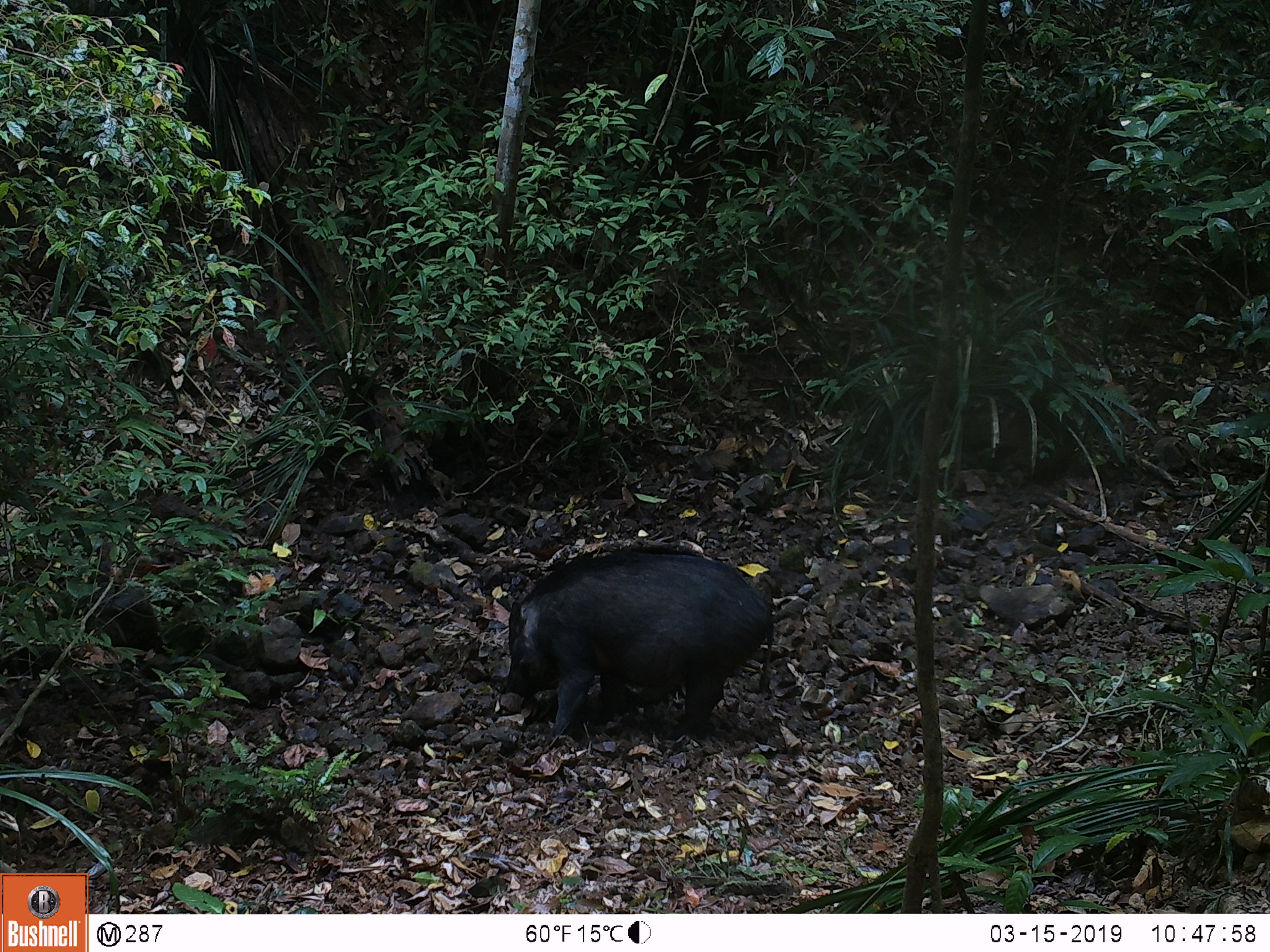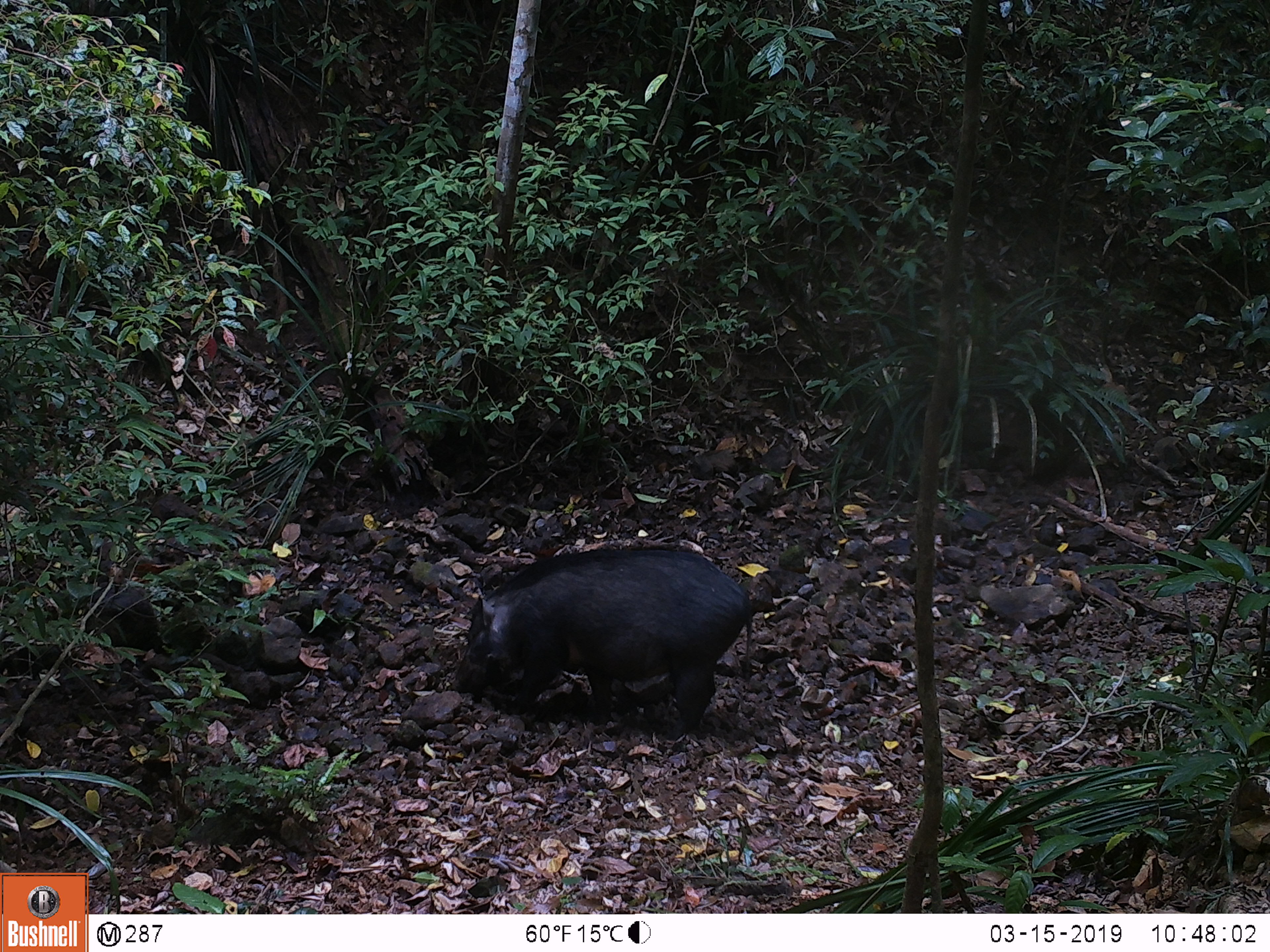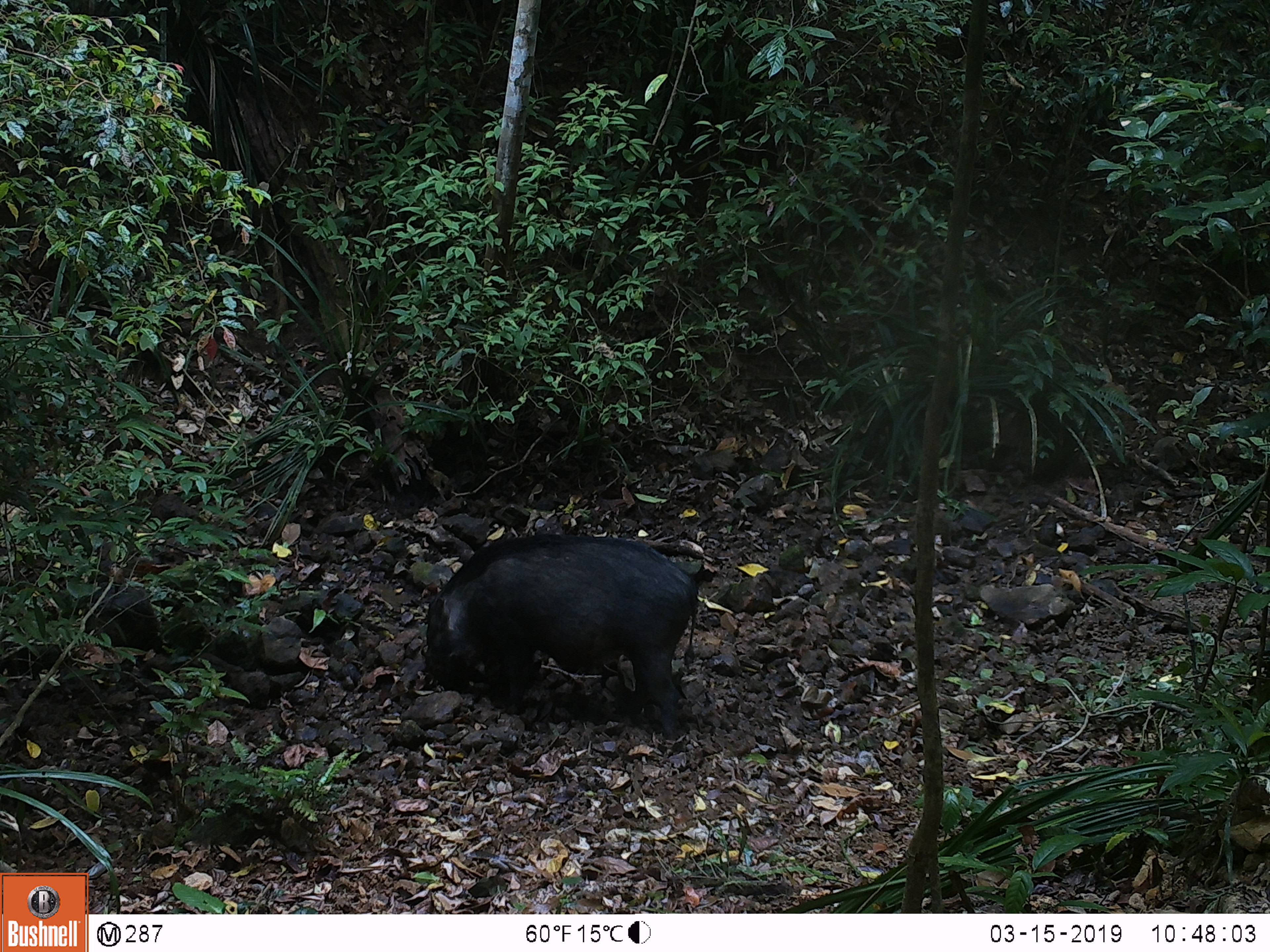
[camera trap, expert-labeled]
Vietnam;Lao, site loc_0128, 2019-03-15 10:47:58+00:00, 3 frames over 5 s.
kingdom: Animalia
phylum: Chordata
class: Mammalia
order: Artiodactyla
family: Suidae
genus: Sus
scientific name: Sus scrofa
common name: eurasian wild pig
Eurasian wild pig (Sus scrofa). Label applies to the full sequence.